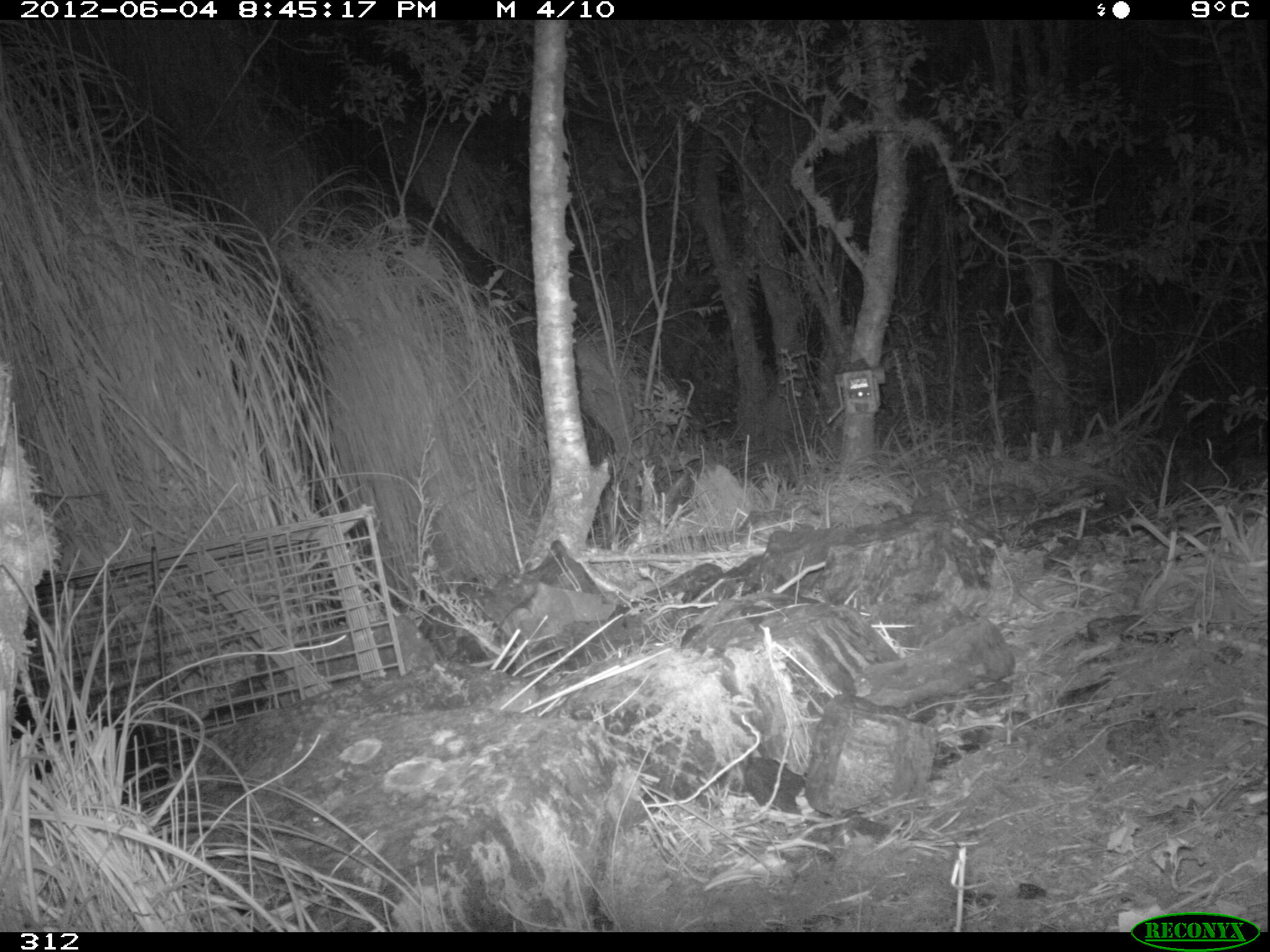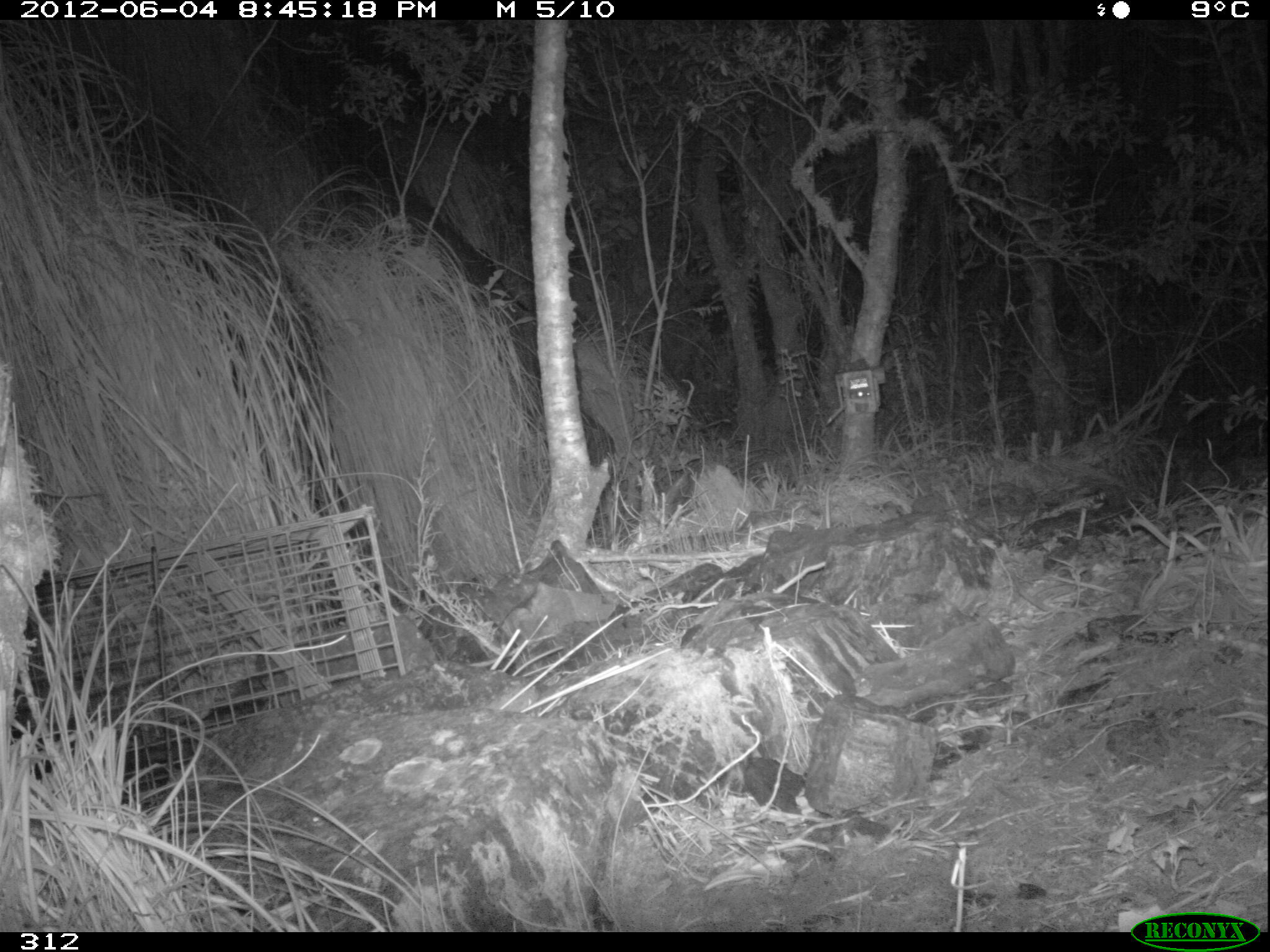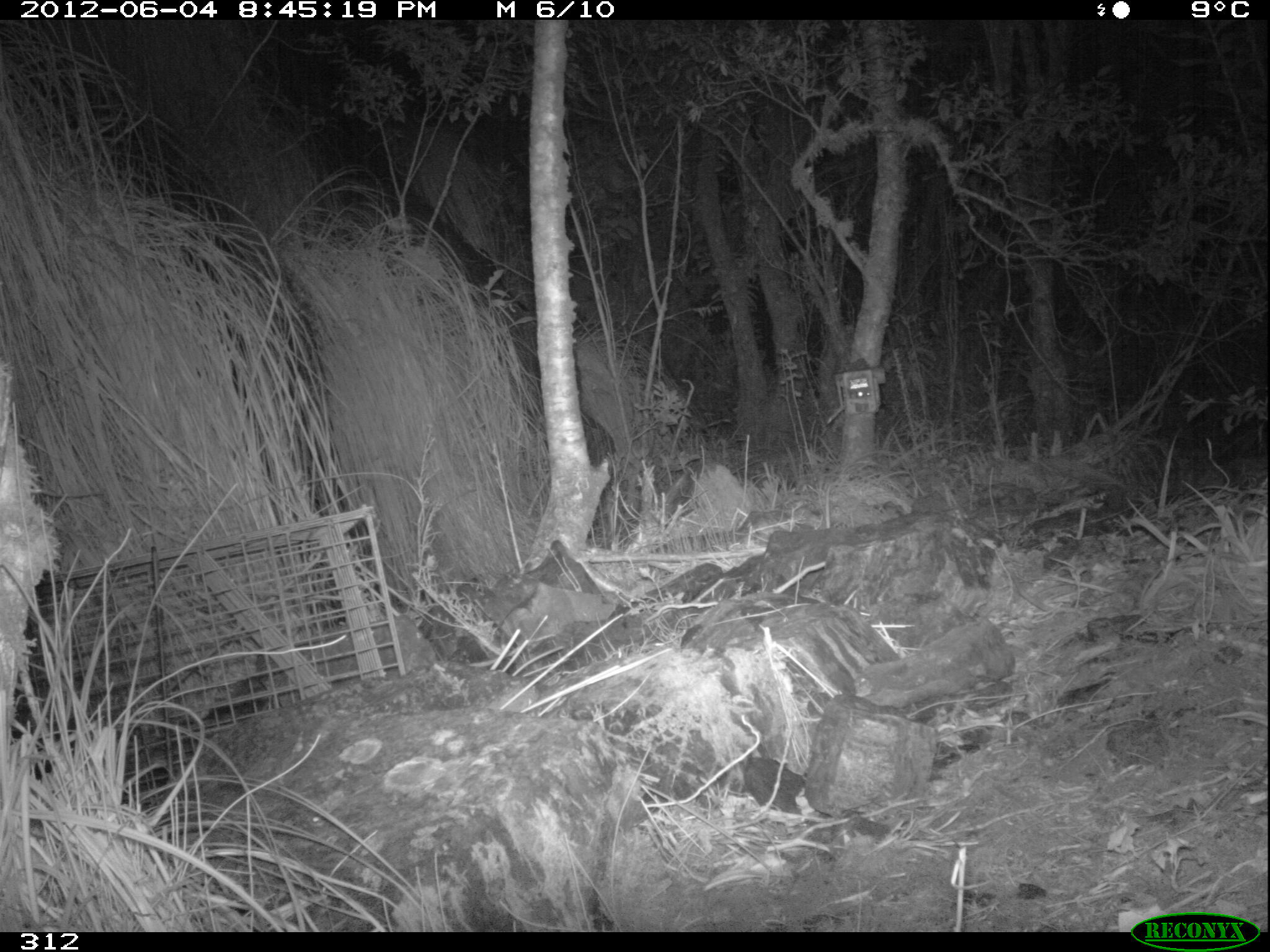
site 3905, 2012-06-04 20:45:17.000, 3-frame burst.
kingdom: Animalia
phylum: Chordata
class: Mammalia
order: Didelphimorphia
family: Didelphidae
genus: Didelphis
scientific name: Didelphis pernigra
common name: andean white-eared opossum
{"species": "Didelphis pernigra (andean white-eared opossum)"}